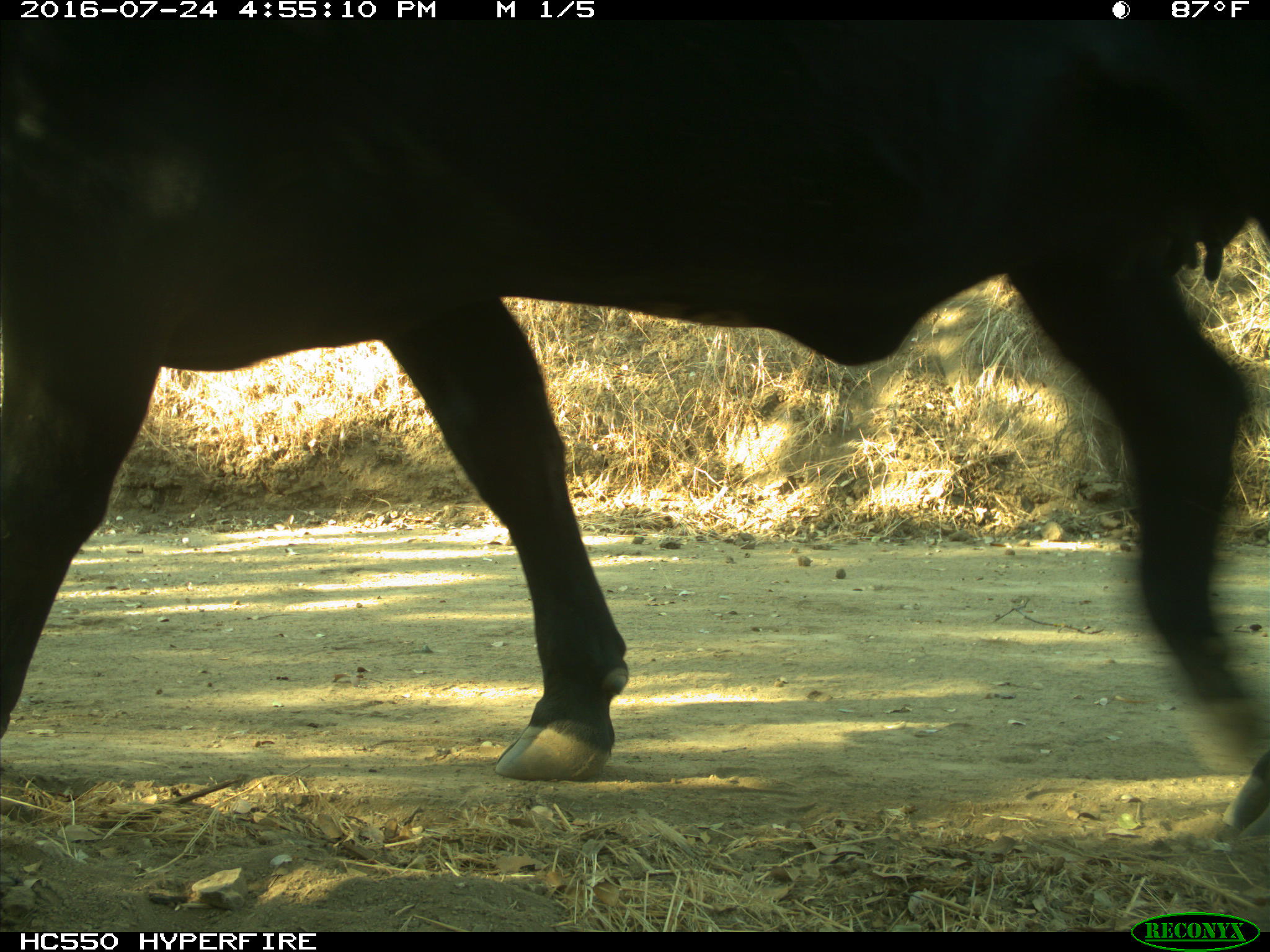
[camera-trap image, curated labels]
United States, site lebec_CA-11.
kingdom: Animalia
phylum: Chordata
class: Mammalia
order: Artiodactyla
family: Bovidae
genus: Bos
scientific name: Bos taurus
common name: domestic cow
Bos taurus (domestic cow).